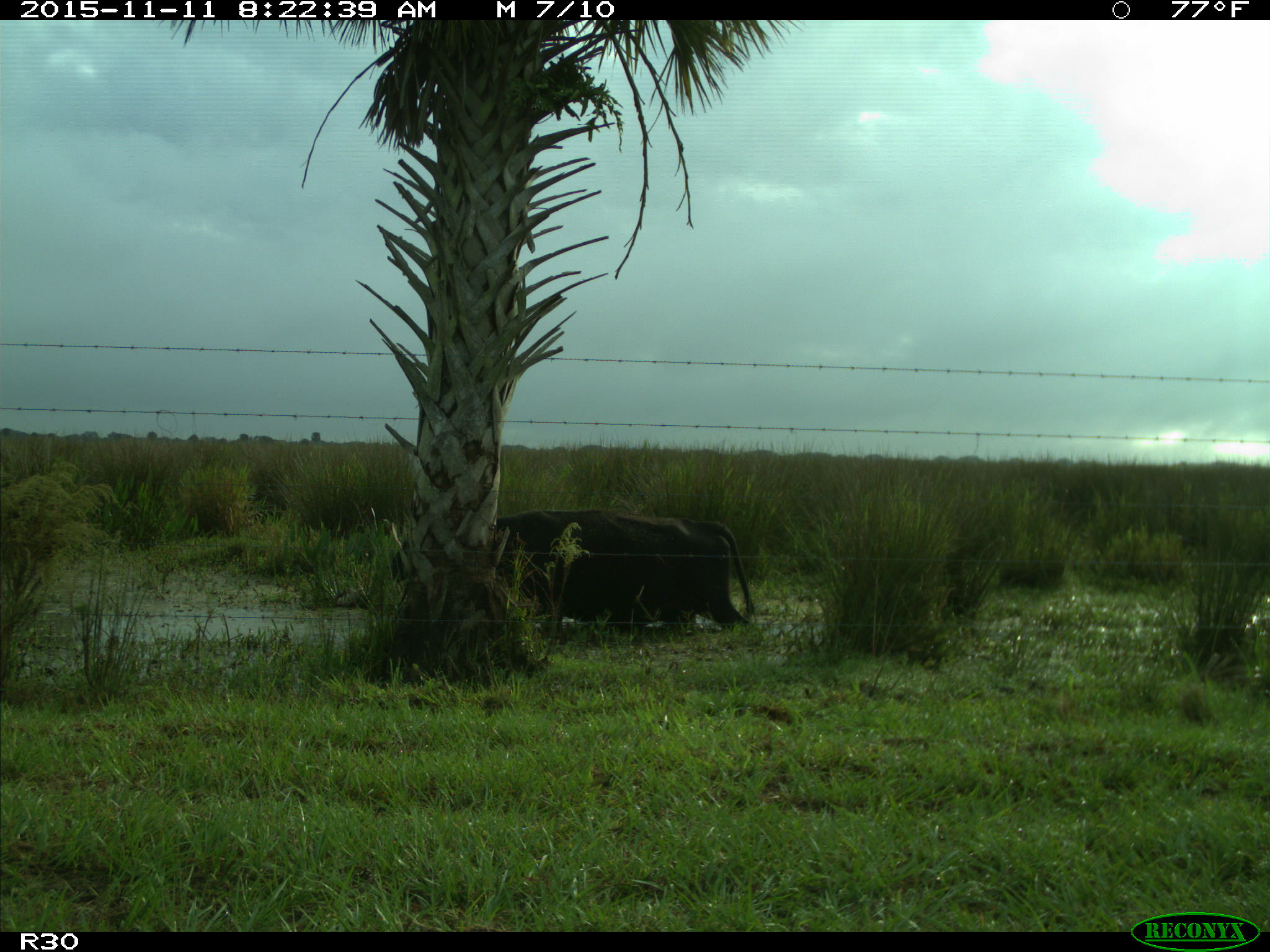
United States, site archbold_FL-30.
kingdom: Animalia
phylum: Chordata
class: Mammalia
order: Artiodactyla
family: Bovidae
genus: Bos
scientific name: Bos taurus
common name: domestic cow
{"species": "Bos taurus (domestic cow)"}